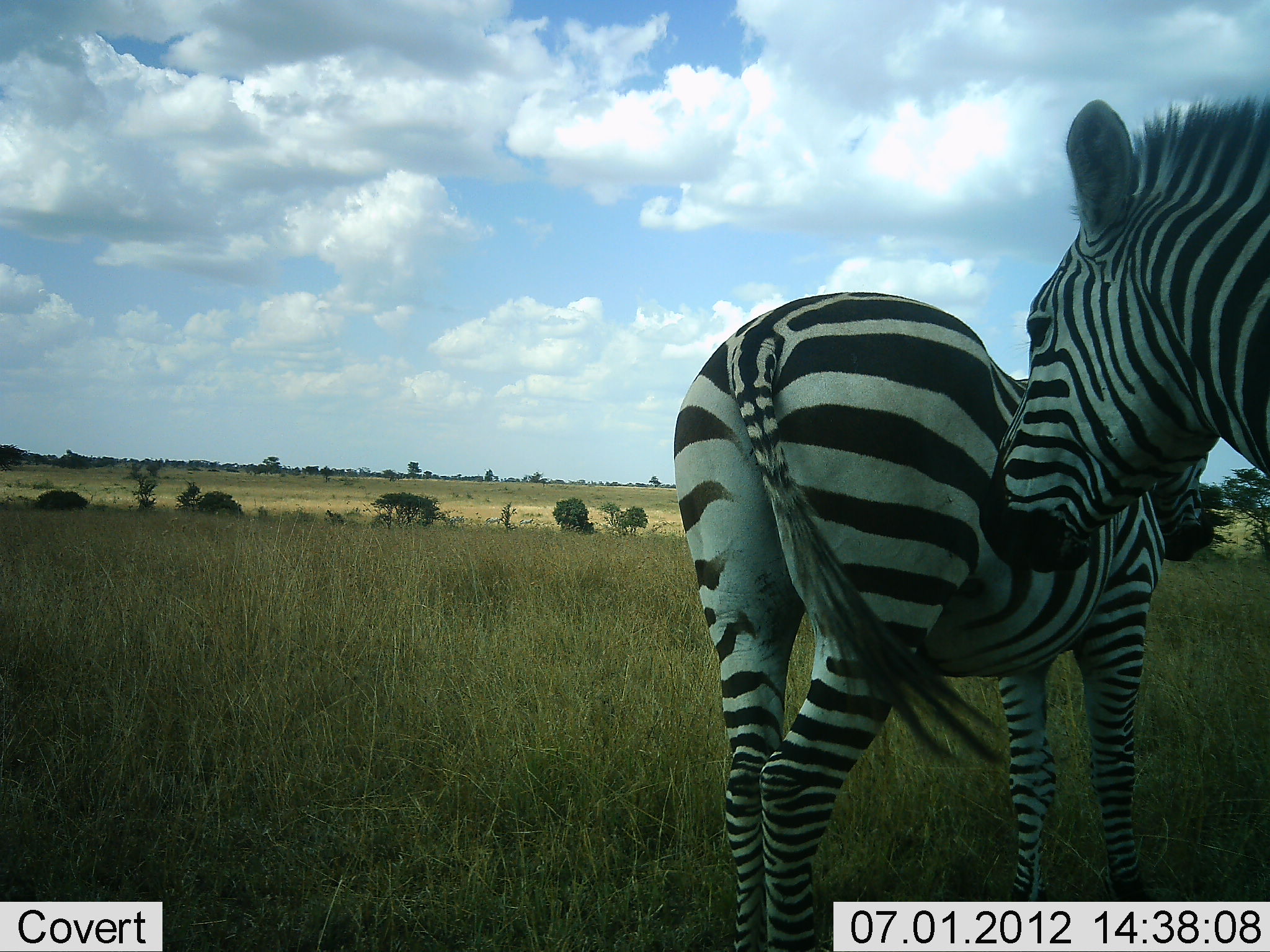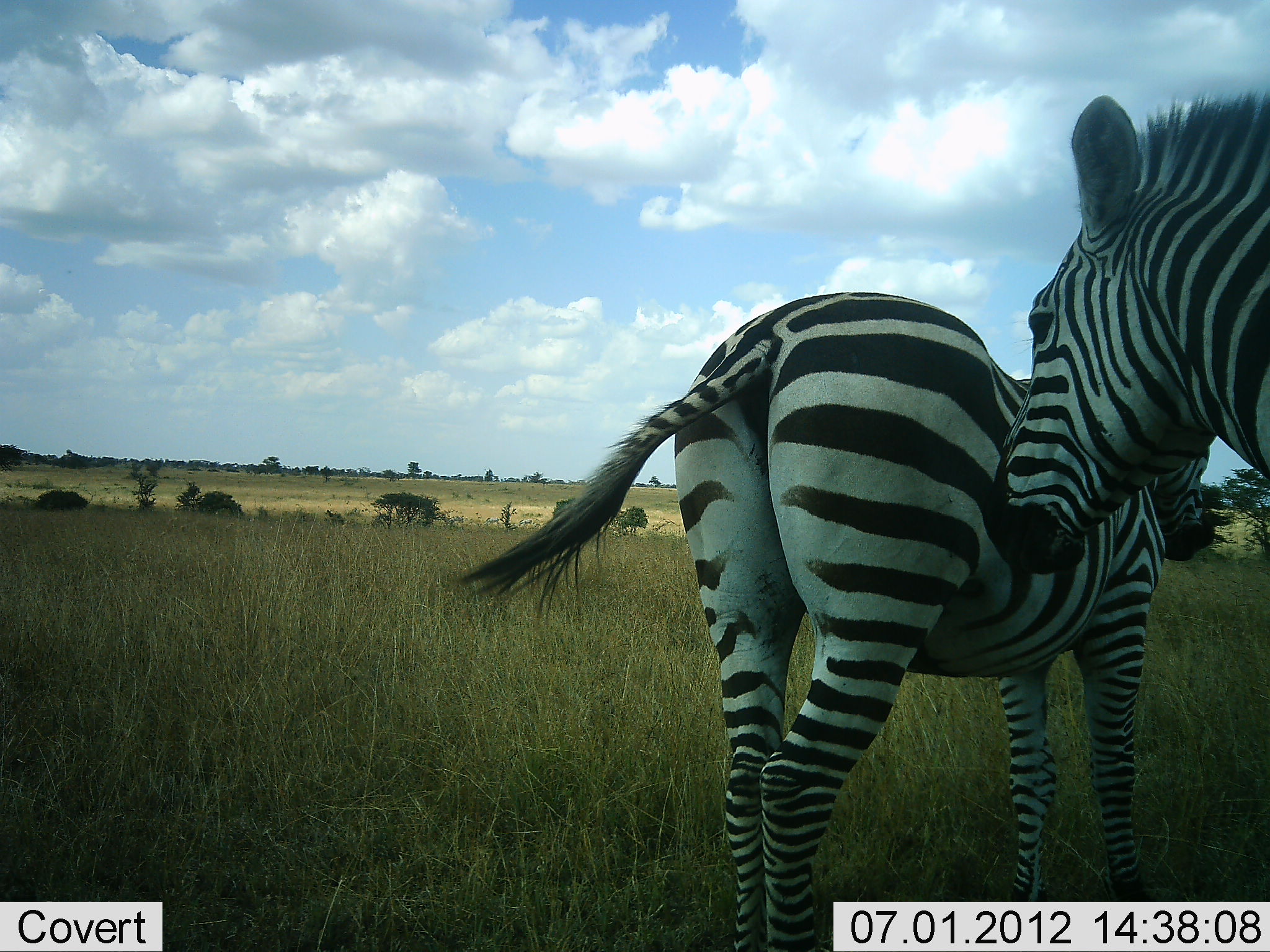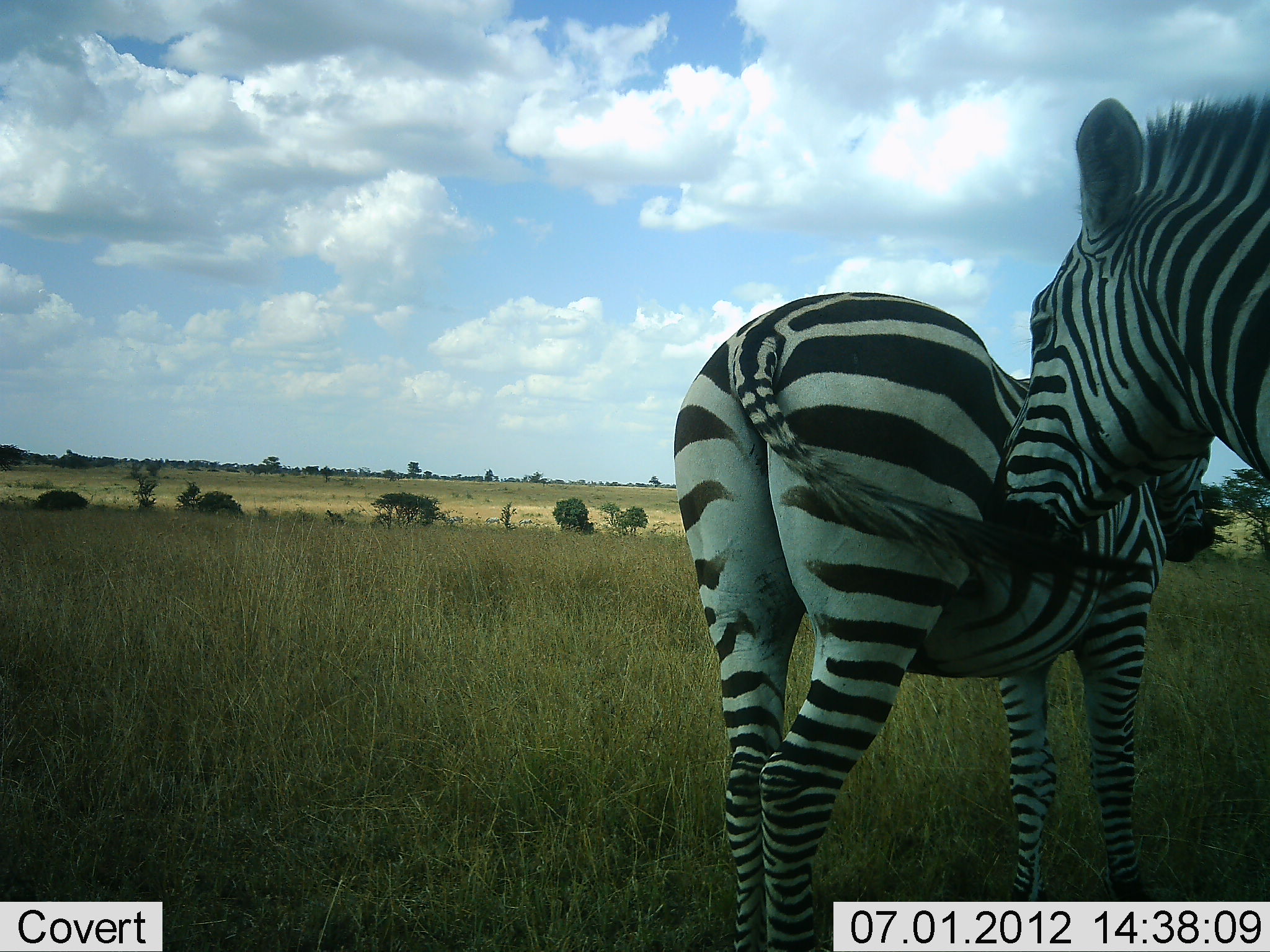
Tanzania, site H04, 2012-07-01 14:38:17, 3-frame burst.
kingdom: Animalia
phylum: Chordata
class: Mammalia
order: Perissodactyla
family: Equidae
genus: Equus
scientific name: Equus quagga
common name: plains zebra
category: zebra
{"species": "zebra (plains zebra) (Equus quagga)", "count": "2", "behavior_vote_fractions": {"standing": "90%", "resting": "0%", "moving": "0%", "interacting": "20%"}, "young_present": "0%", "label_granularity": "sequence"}